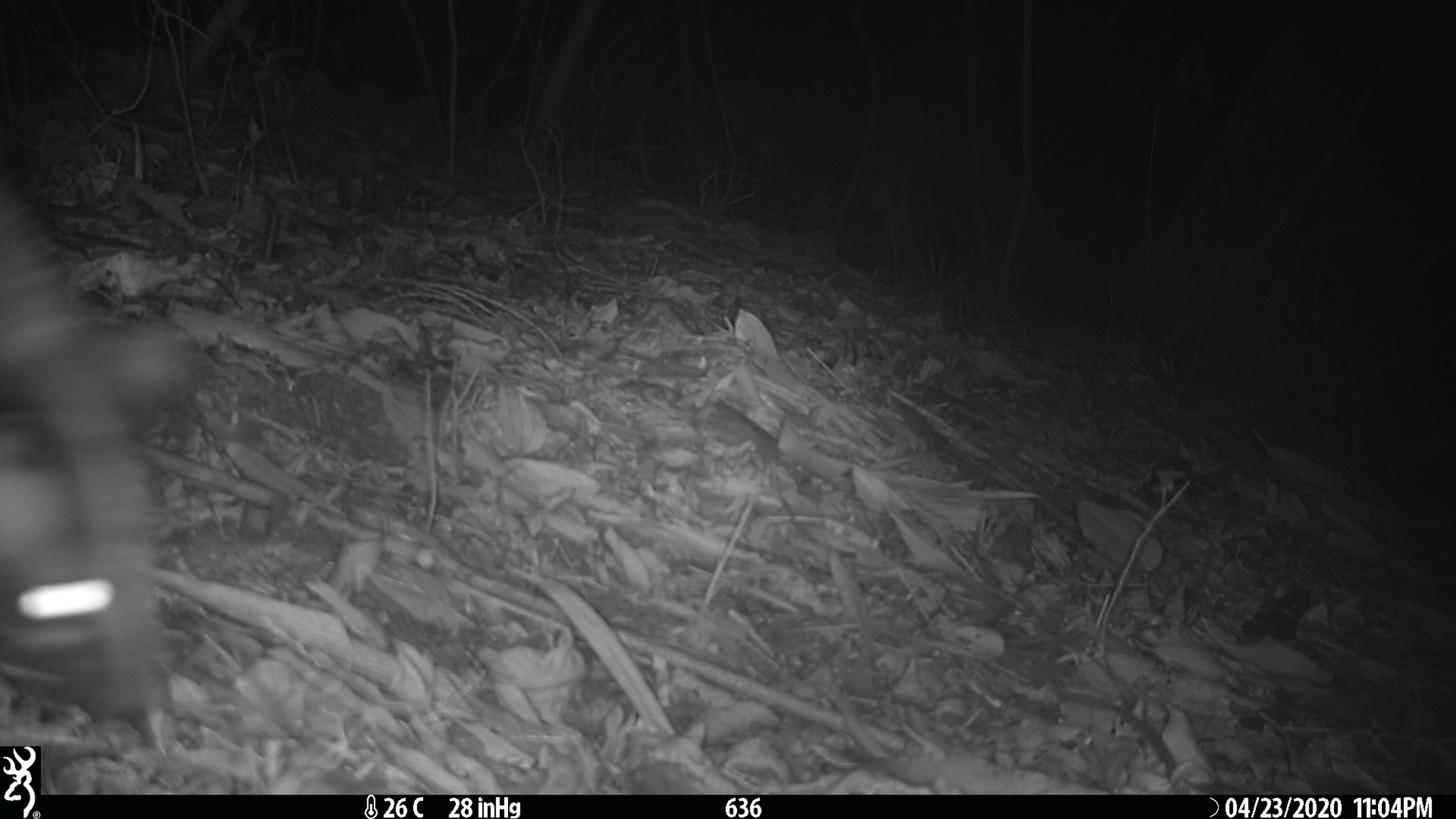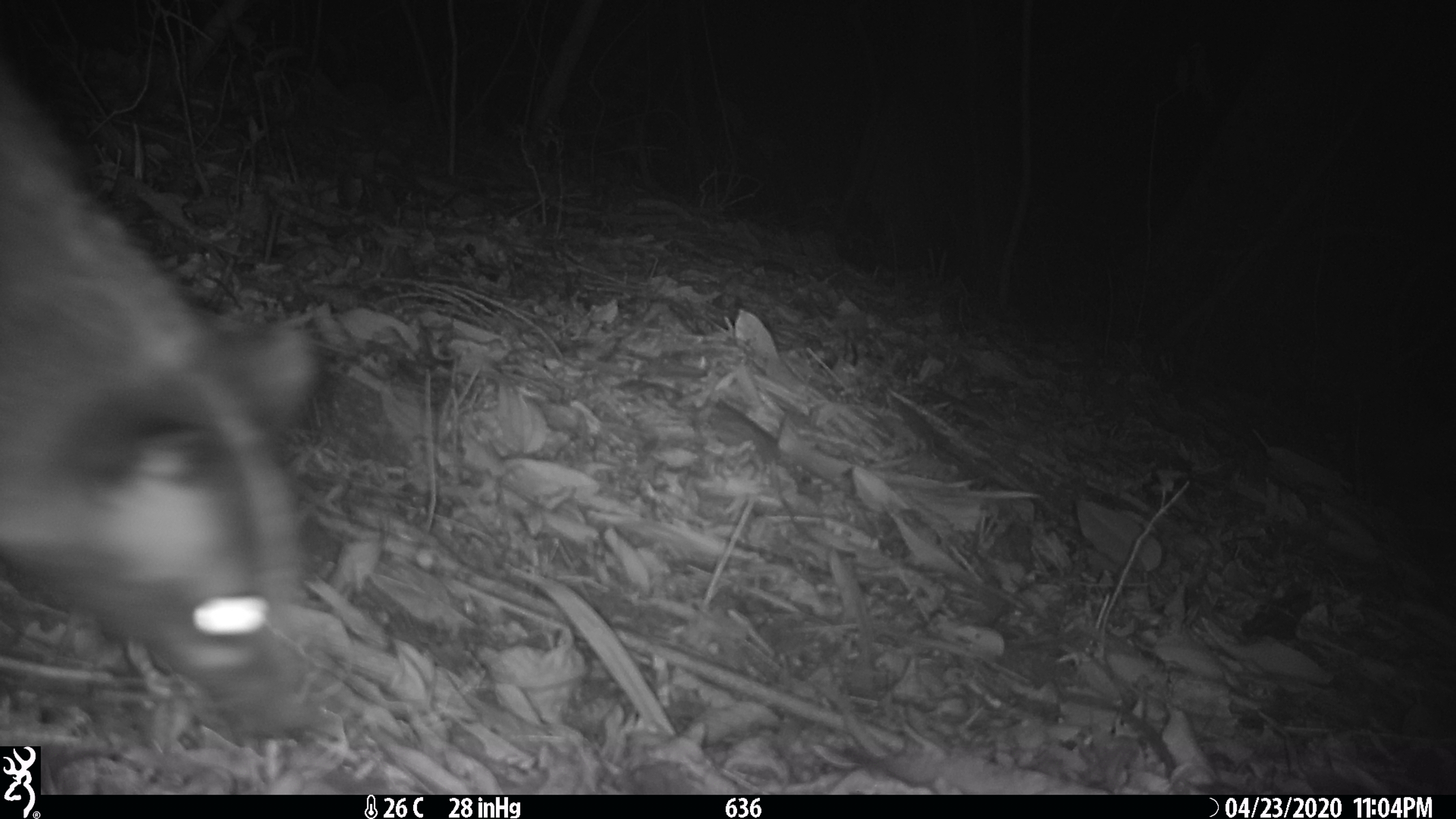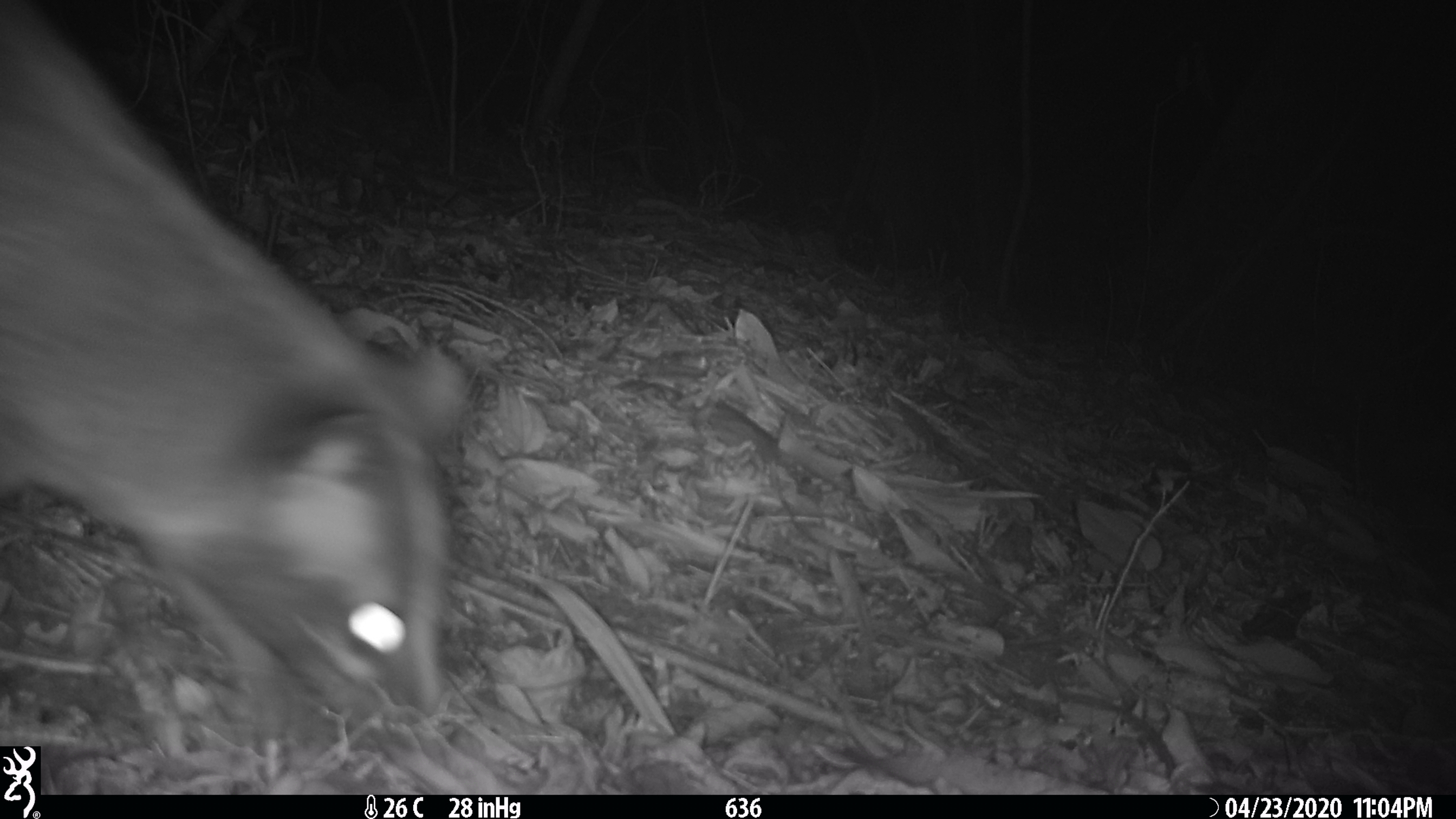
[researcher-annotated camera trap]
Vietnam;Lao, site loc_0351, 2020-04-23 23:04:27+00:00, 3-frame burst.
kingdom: Animalia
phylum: Chordata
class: Mammalia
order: Carnivora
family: Viverridae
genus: Paguma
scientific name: Paguma larvata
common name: masked palm civet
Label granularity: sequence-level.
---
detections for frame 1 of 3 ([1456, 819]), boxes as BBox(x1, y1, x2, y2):
masked palm civet: BBox(0, 172, 199, 724)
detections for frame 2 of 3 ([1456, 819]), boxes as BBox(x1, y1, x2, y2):
masked palm civet: BBox(0, 58, 320, 739)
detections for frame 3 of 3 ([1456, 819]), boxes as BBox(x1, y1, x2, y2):
masked palm civet: BBox(0, 0, 473, 744)